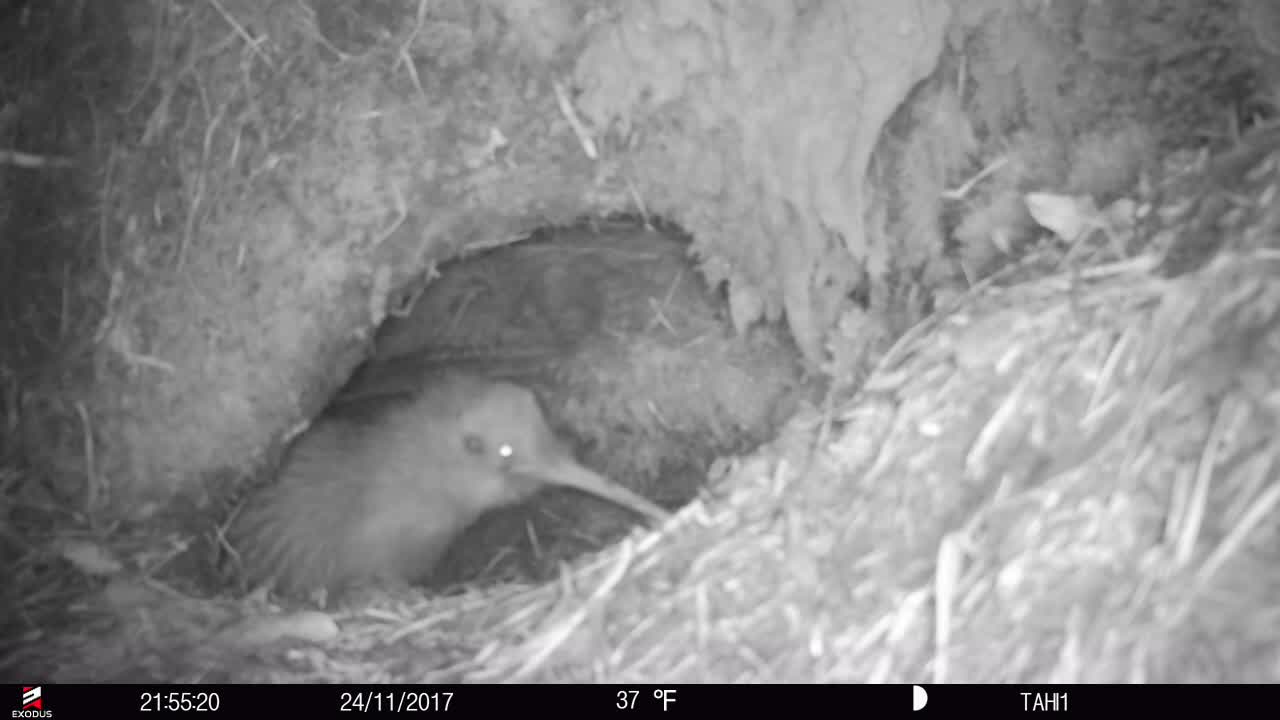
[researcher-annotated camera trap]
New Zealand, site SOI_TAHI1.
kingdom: Animalia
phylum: Chordata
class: Aves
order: Apterygiformes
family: Apterygidae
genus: Apteryx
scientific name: Apteryx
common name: kiwi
Kiwi (Apteryx).